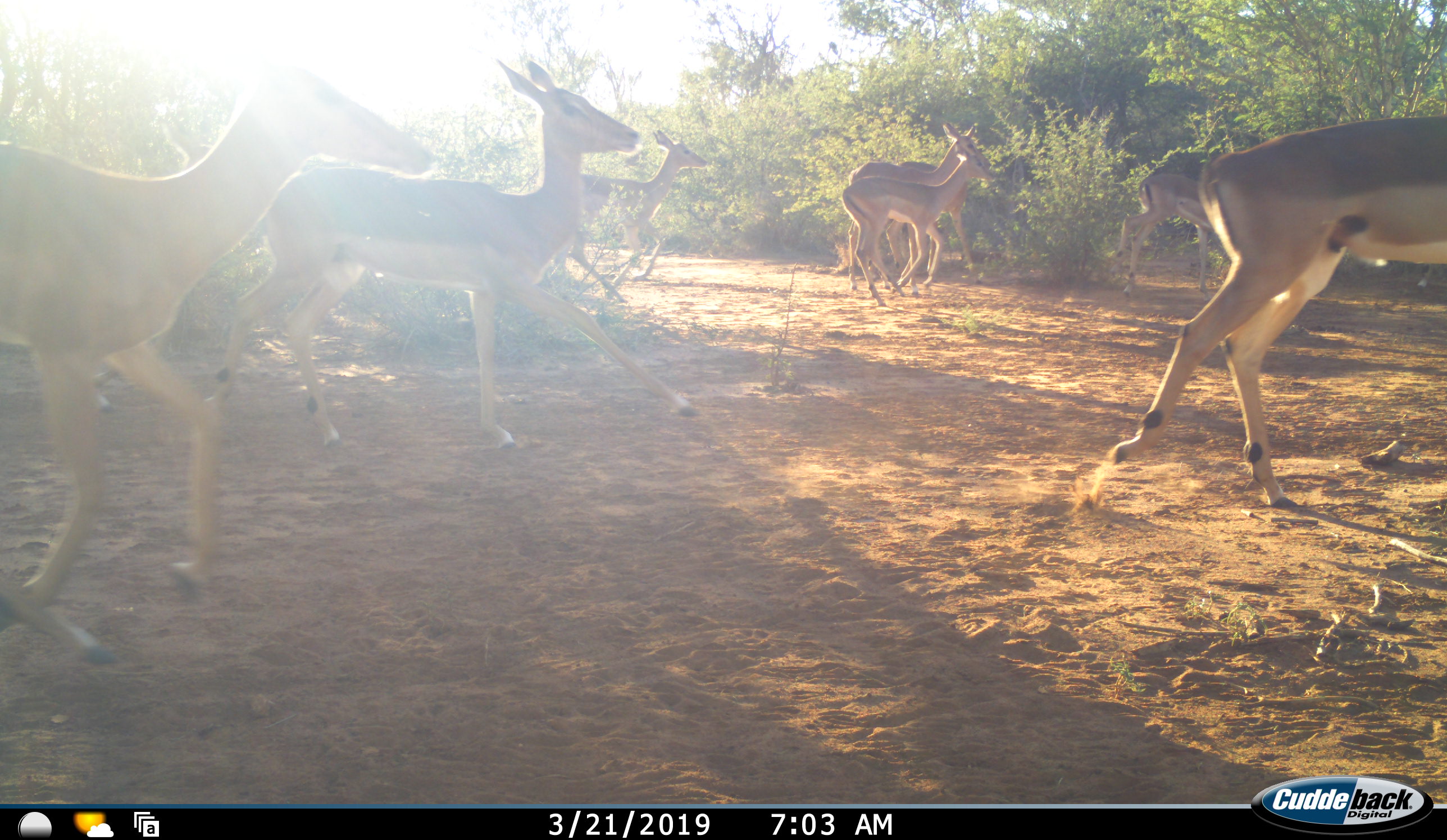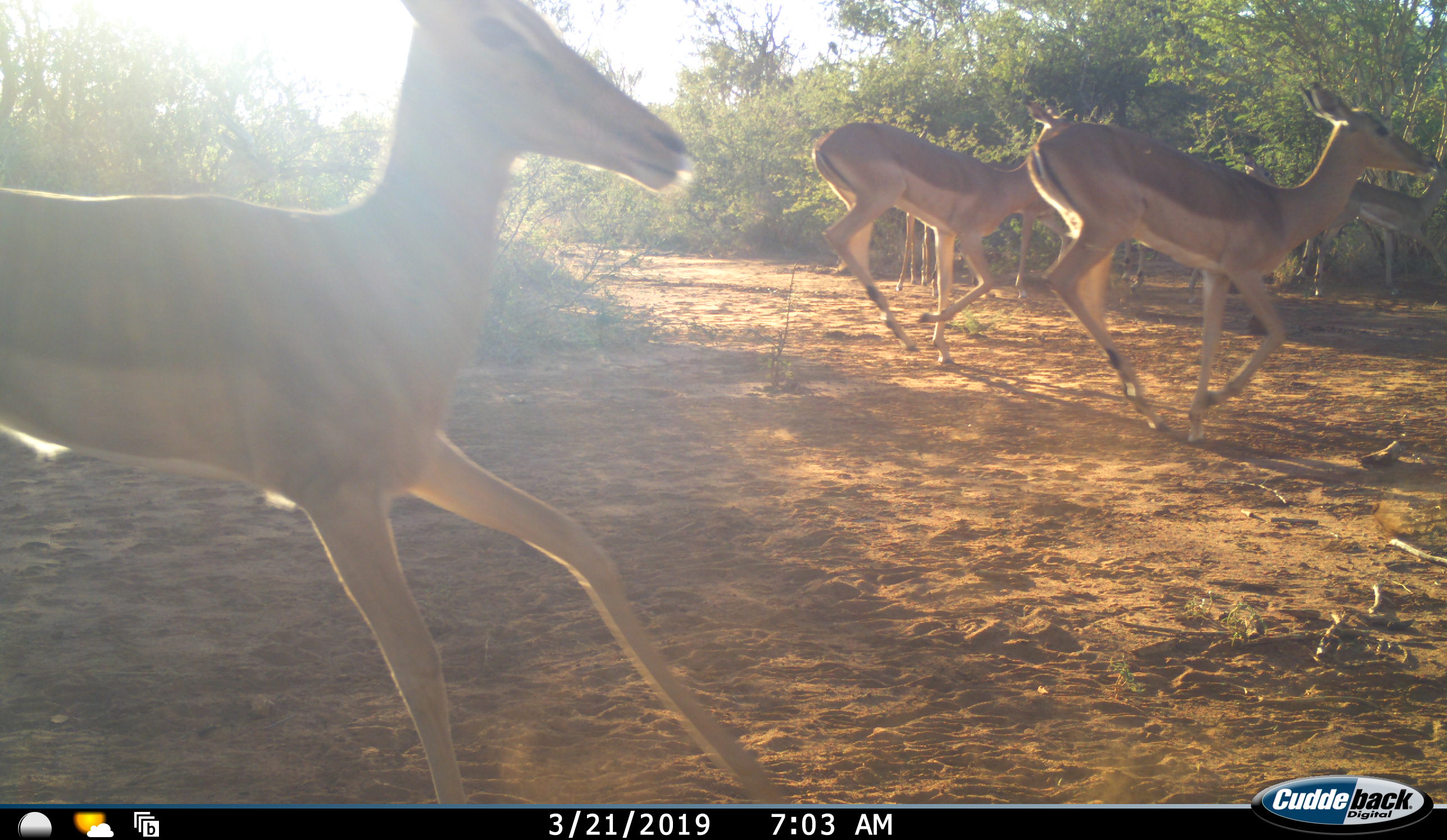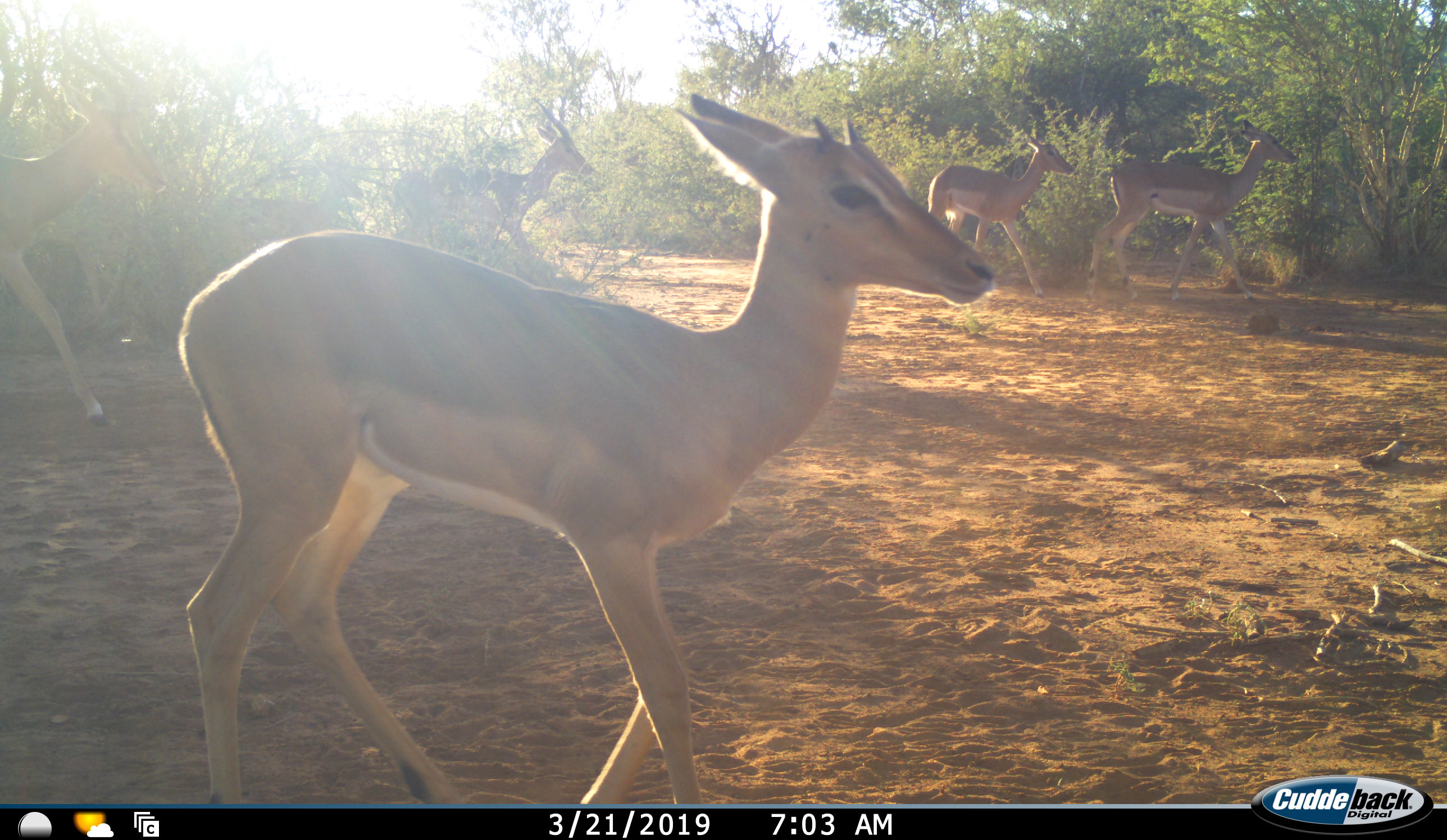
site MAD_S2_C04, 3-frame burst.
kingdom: Animalia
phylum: Chordata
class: Mammalia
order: Artiodactyla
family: Bovidae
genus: Aepyceros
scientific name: Aepyceros melampus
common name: impala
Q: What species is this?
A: Impala (Aepyceros melampus).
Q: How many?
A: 8.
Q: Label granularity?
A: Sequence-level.